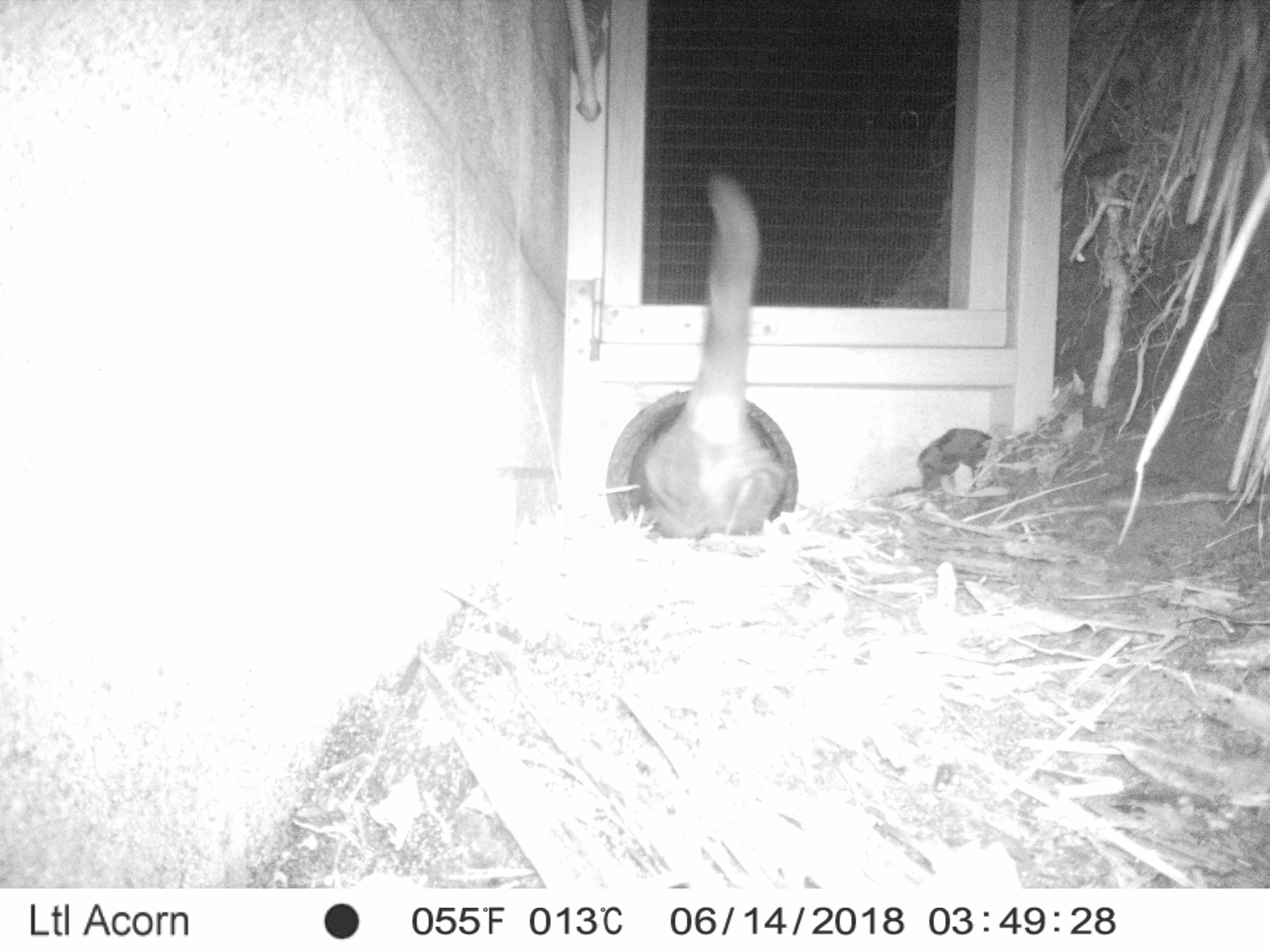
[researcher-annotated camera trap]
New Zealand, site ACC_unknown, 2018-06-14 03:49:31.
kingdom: Animalia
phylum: Chordata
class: Mammalia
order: Carnivora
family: Felidae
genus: Felis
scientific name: Felis catus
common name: domestic cat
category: cat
Cat (domestic cat) (Felis catus).